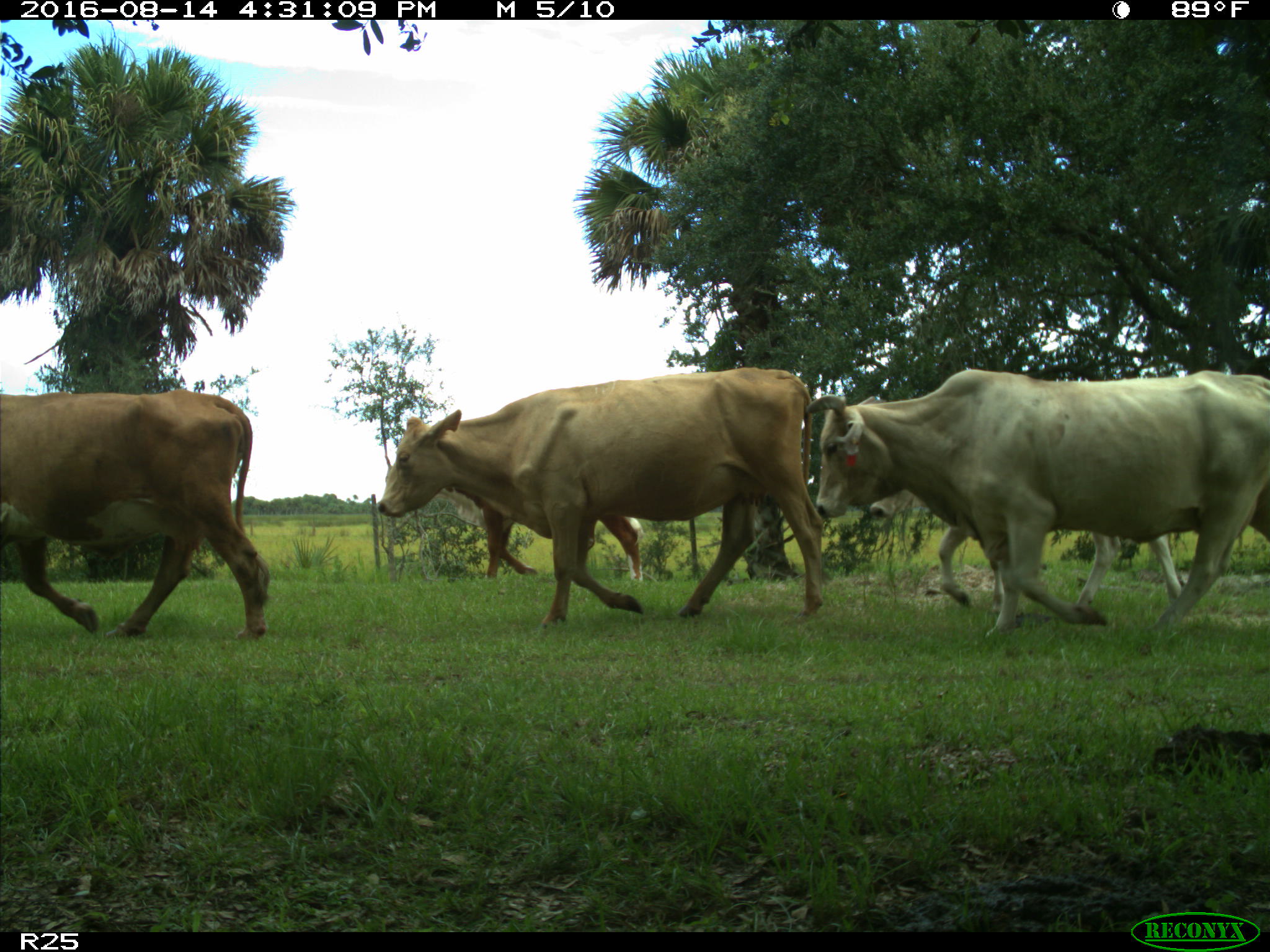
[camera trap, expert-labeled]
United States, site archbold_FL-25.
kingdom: Animalia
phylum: Chordata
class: Mammalia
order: Artiodactyla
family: Bovidae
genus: Bos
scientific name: Bos taurus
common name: domestic cow